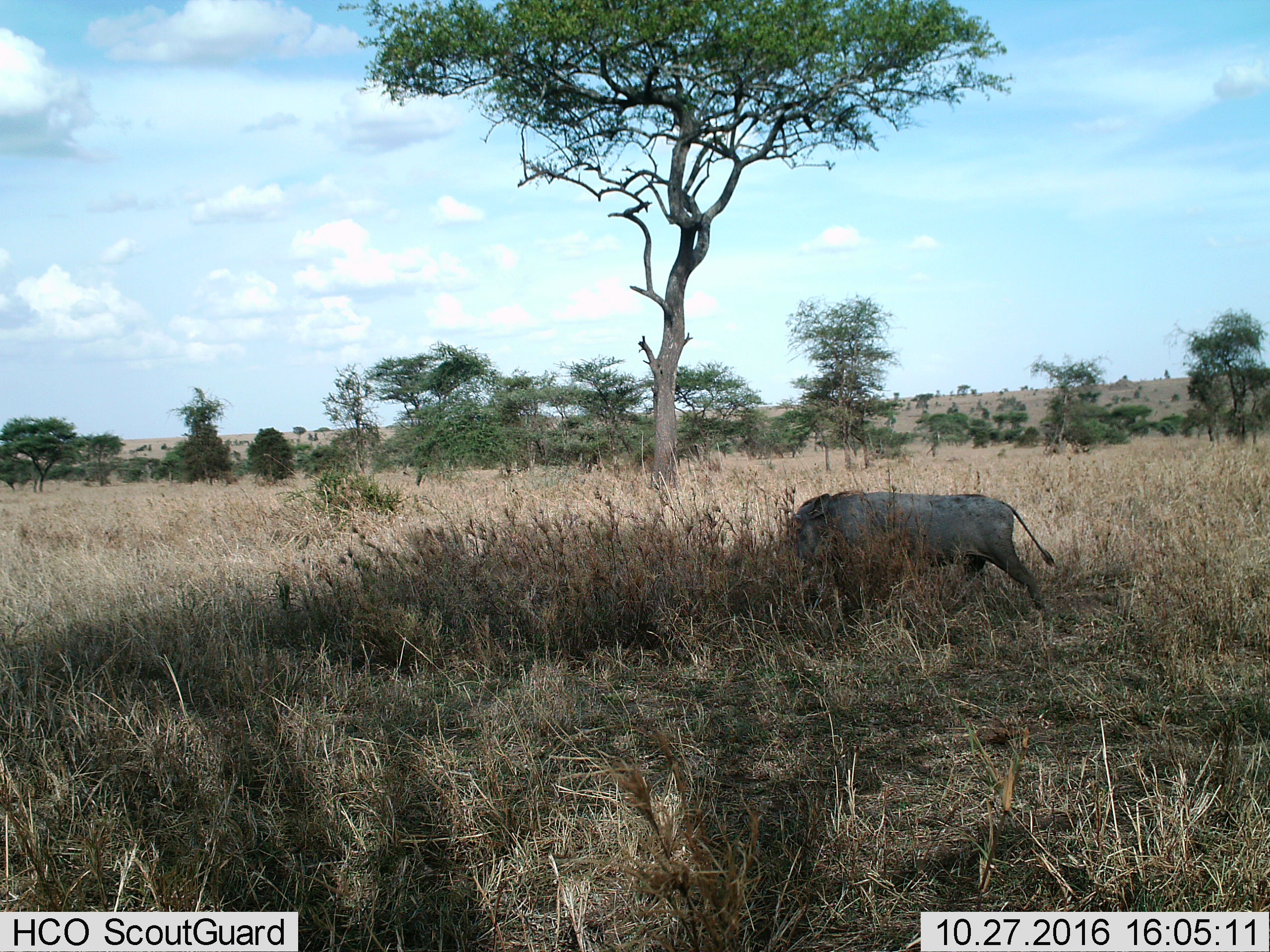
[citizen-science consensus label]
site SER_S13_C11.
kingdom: Animalia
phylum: Chordata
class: Mammalia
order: Artiodactyla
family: Suidae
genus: Phacochoerus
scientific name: Phacochoerus africanus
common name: warthog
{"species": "warthog (Phacochoerus africanus)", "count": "1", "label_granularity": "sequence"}